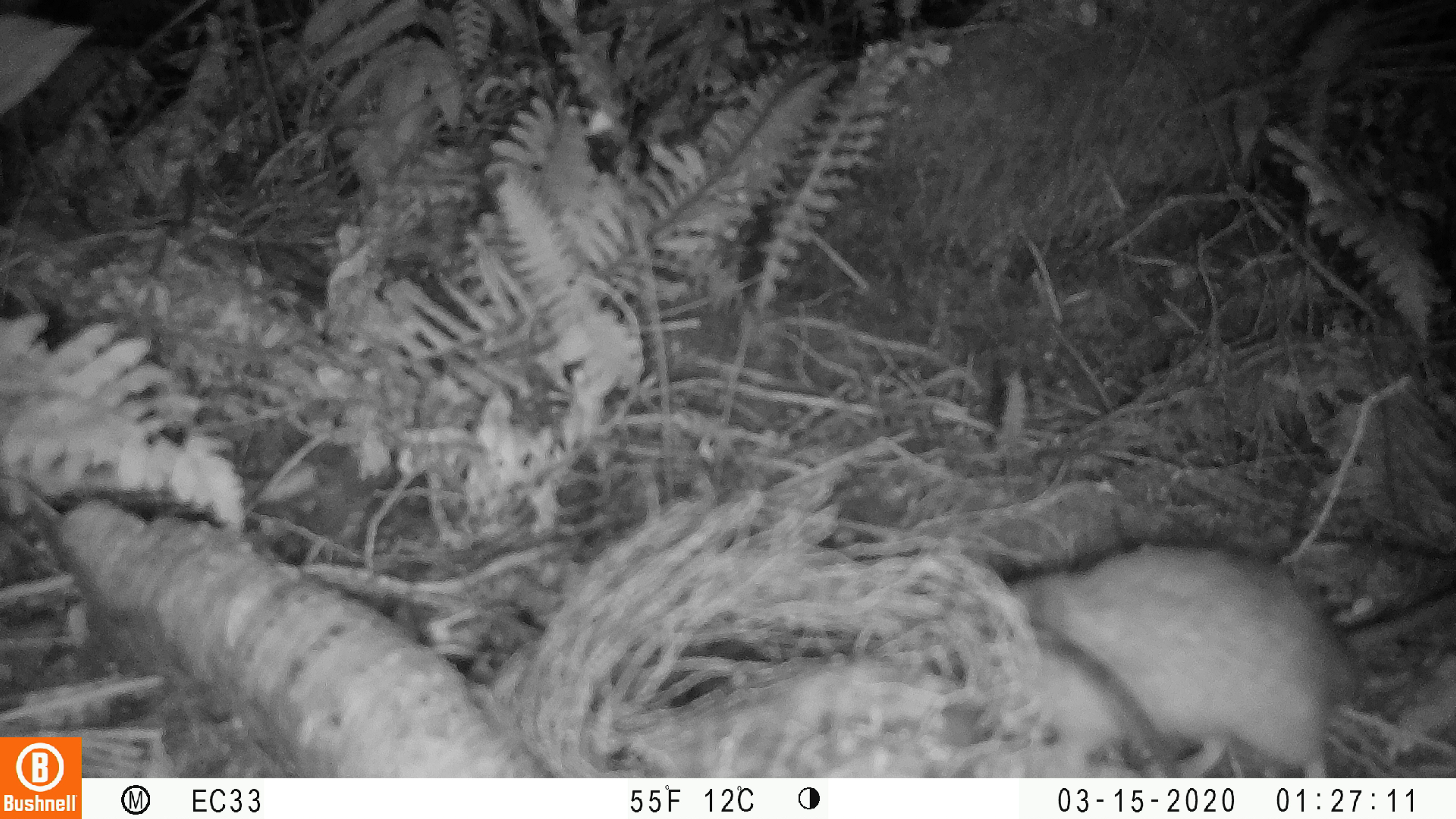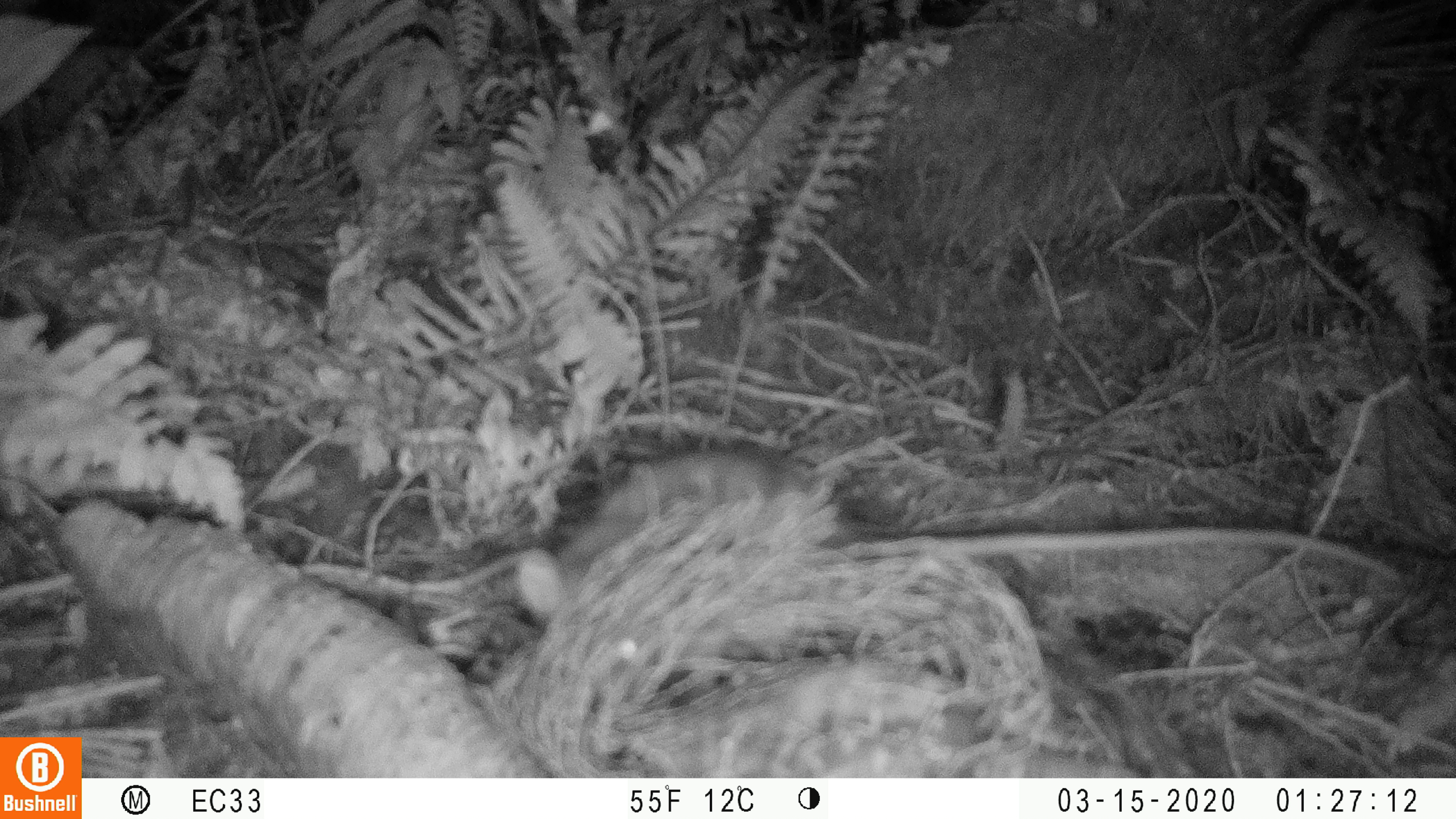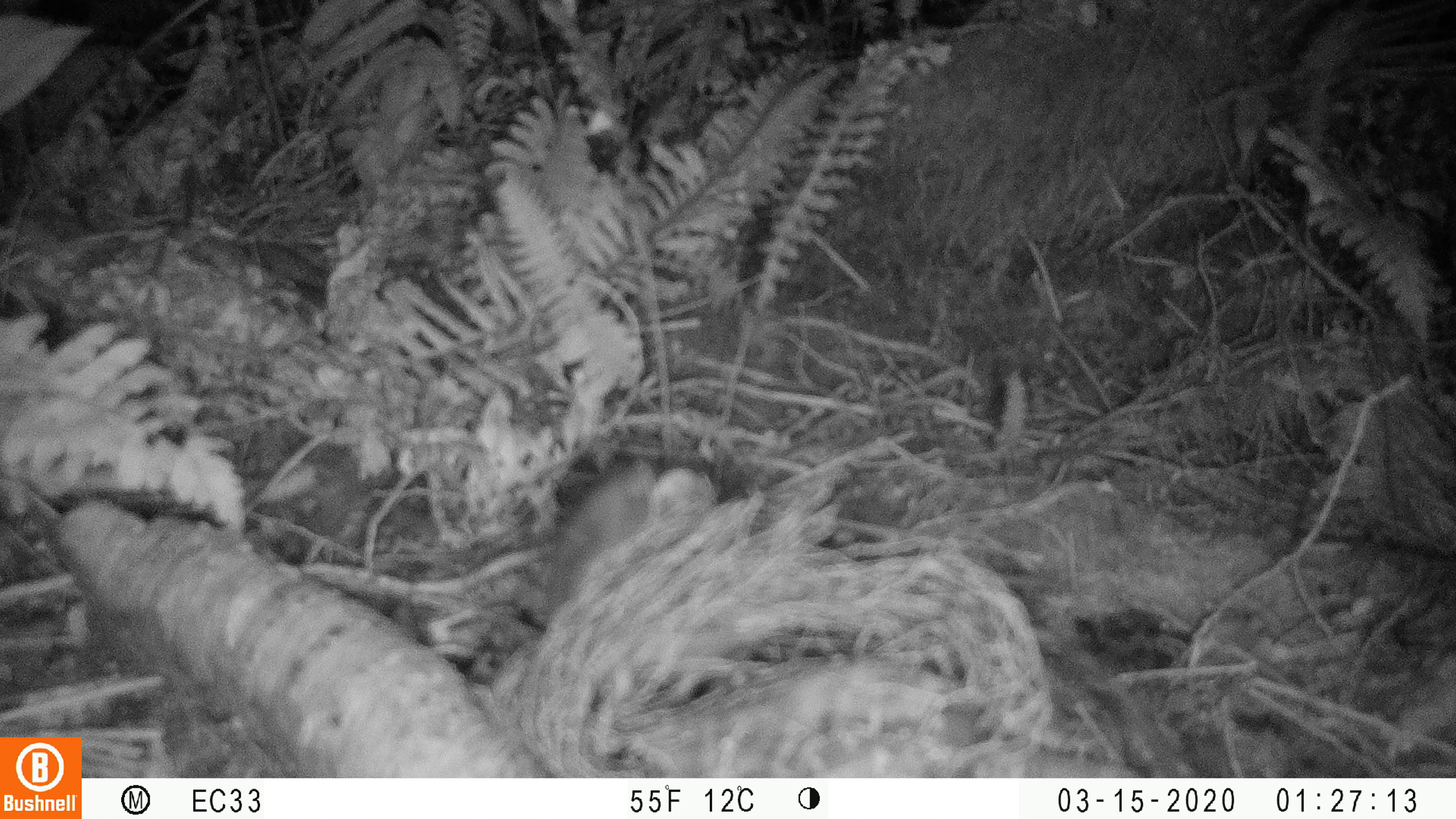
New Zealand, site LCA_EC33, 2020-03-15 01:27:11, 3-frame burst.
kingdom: Animalia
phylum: Chordata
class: Mammalia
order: Rodentia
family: Muridae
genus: Rattus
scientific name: Rattus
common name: rat